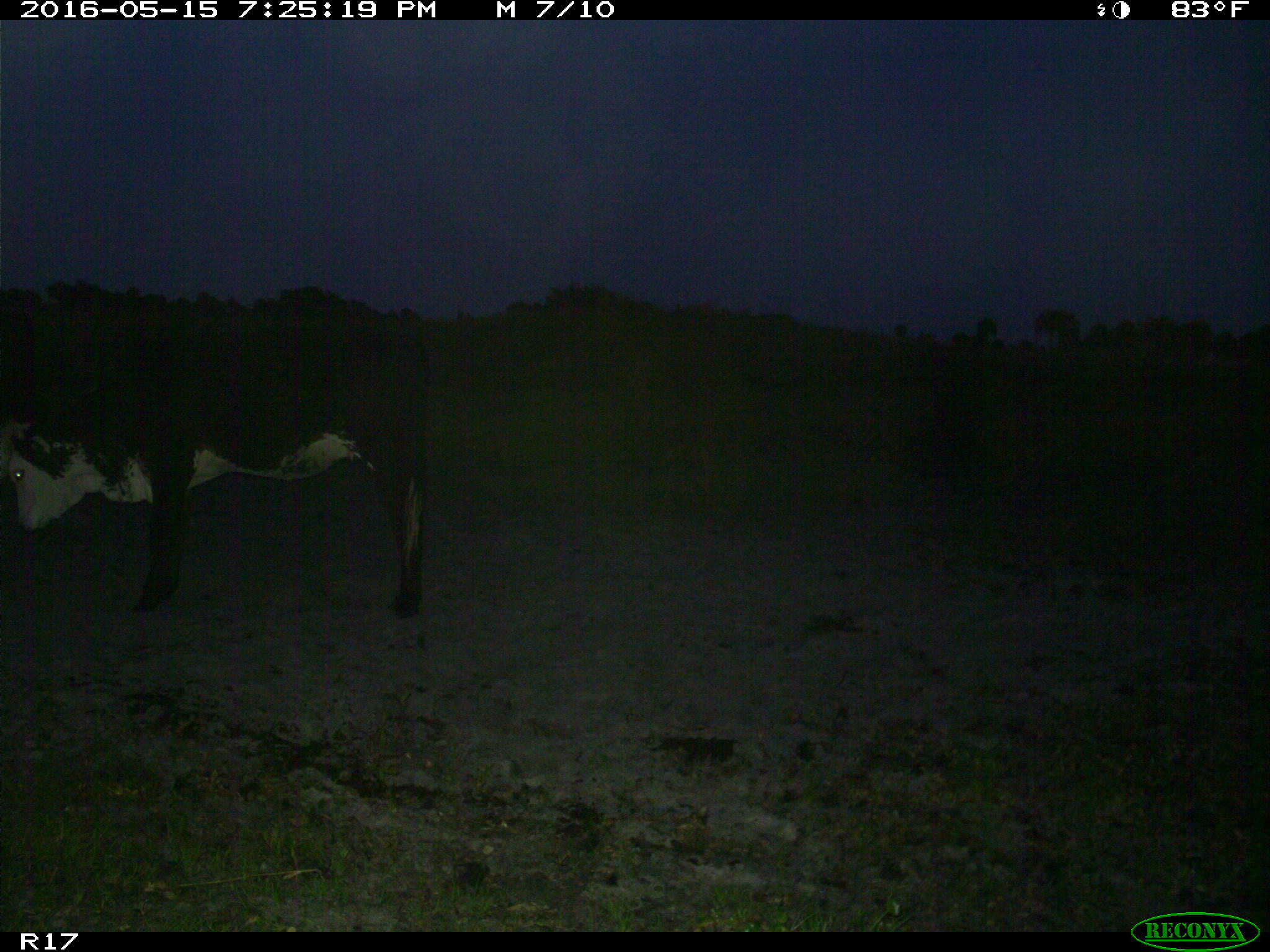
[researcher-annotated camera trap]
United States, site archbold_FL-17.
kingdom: Animalia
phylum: Chordata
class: Mammalia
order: Artiodactyla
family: Bovidae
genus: Bos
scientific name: Bos taurus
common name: domestic cow